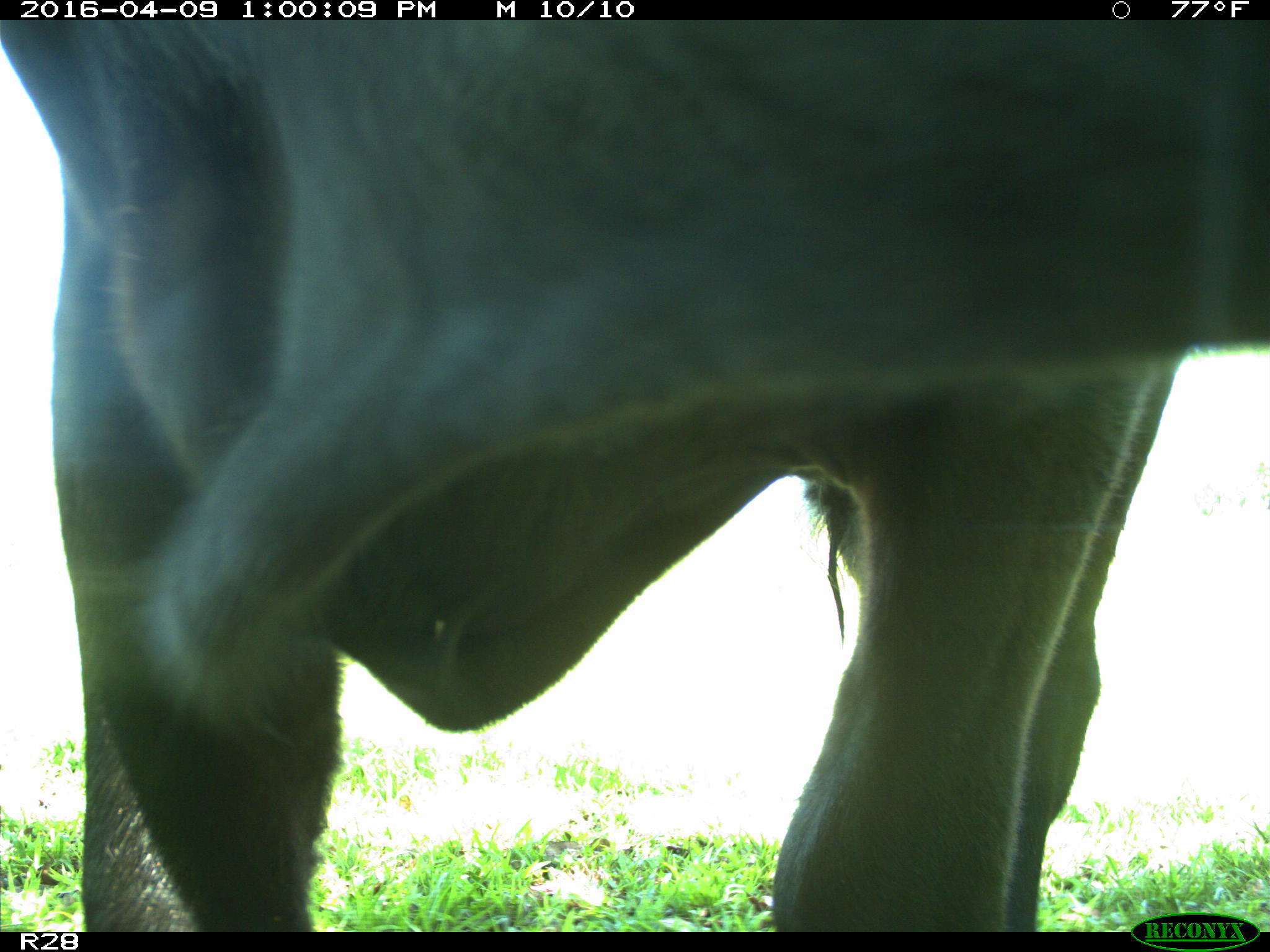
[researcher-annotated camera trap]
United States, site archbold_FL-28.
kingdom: Animalia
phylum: Chordata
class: Mammalia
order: Artiodactyla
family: Bovidae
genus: Bos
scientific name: Bos taurus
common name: domestic cow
Bos taurus (domestic cow).